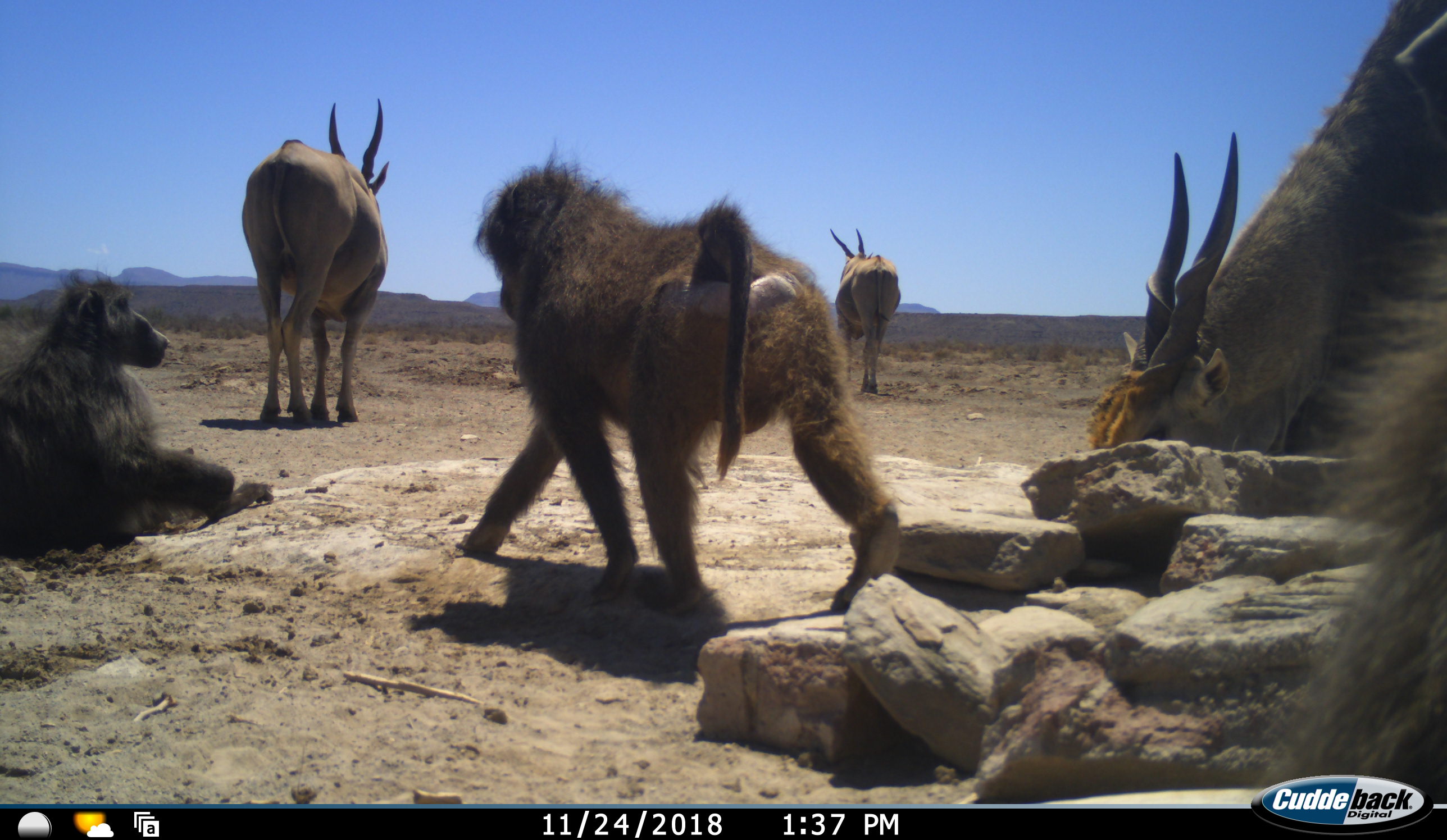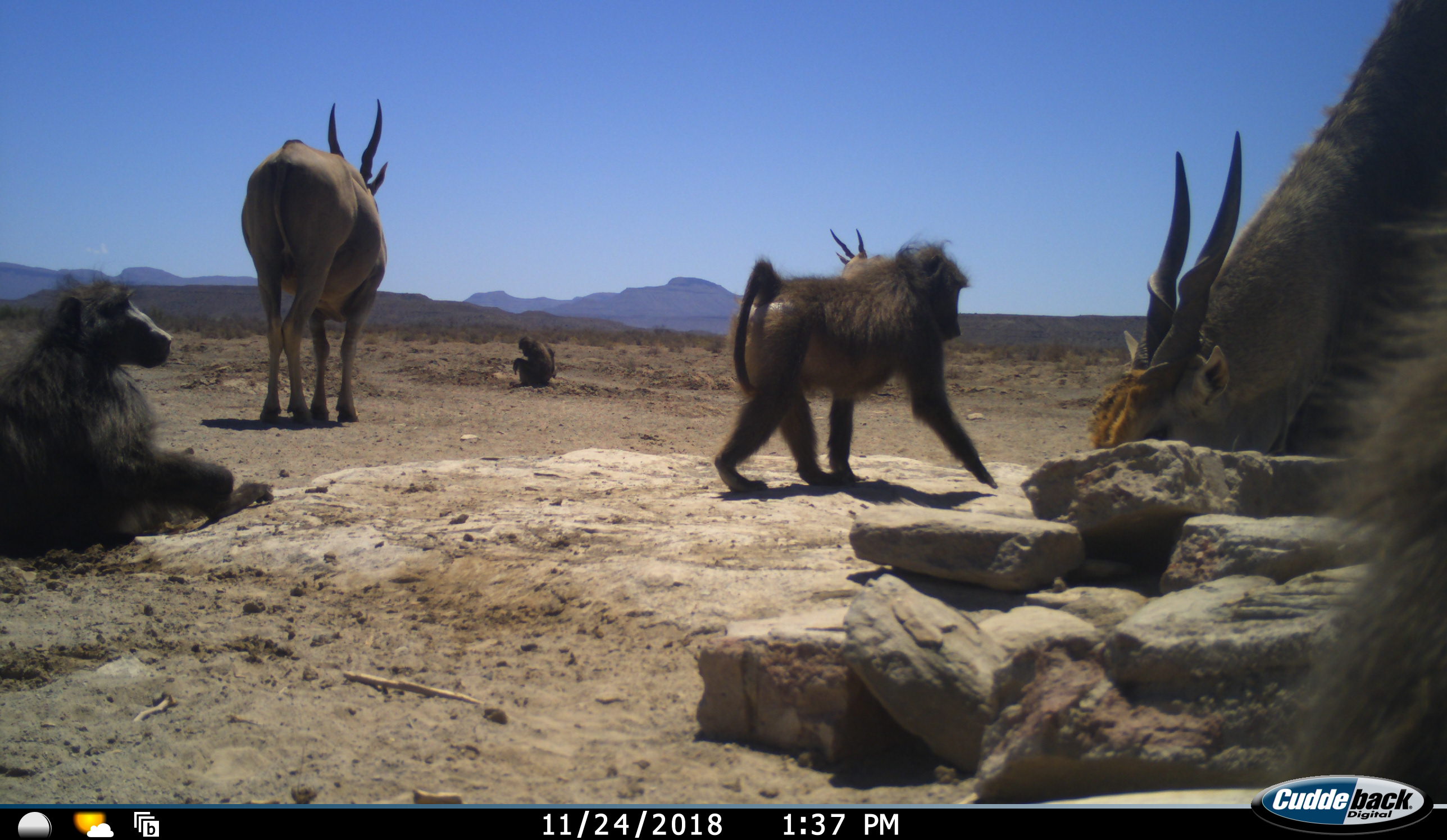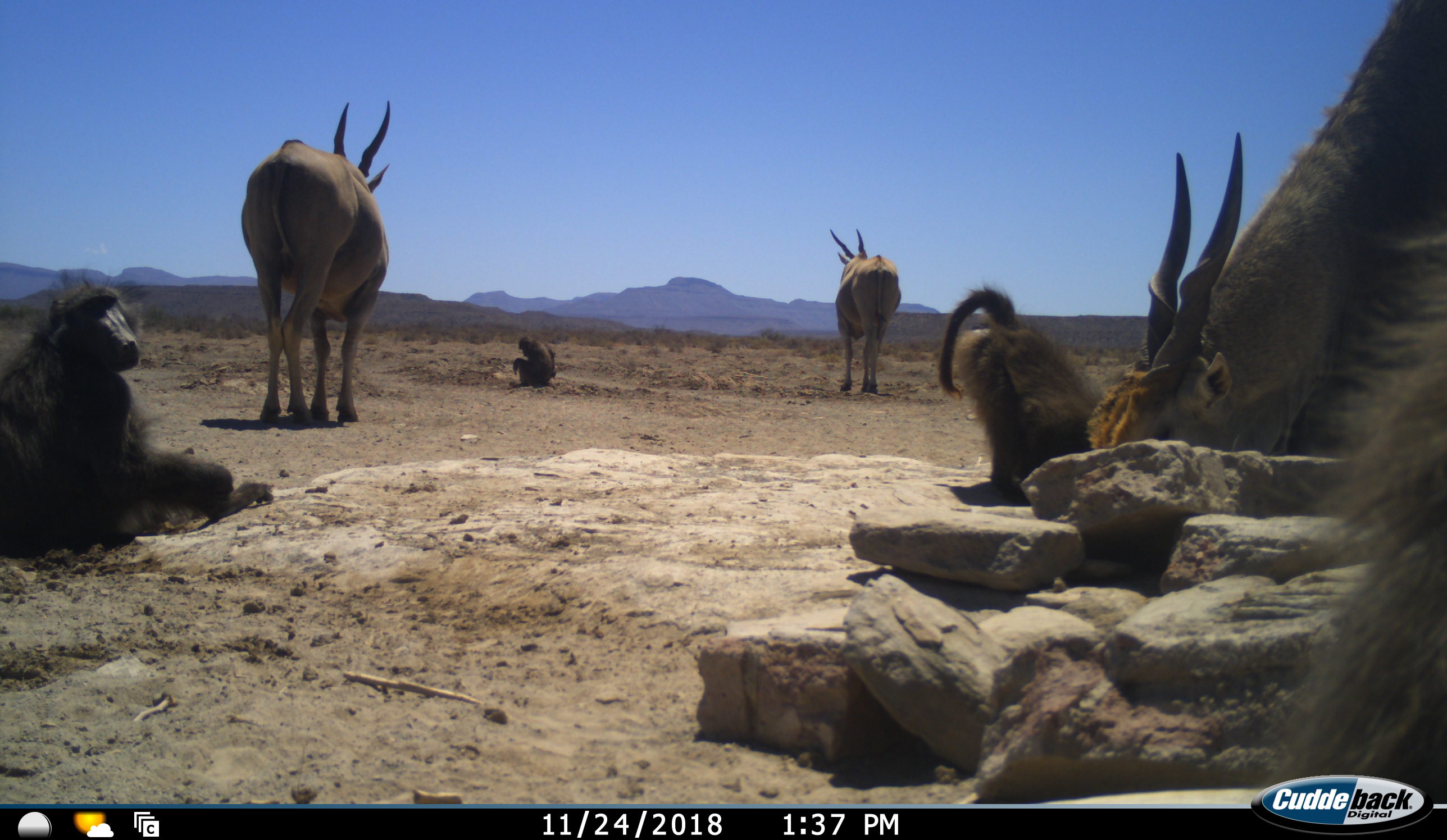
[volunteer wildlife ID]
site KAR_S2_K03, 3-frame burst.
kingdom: Animalia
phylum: Chordata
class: Mammalia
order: Primates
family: Cercopithecidae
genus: Papio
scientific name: Papio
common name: baboon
Baboon (Papio), count 4. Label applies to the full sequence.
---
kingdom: Animalia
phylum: Chordata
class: Mammalia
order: Artiodactyla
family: Bovidae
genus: Tragelaphus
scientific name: Tragelaphus oryx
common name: eland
Eland (Tragelaphus oryx), count 3. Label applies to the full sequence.